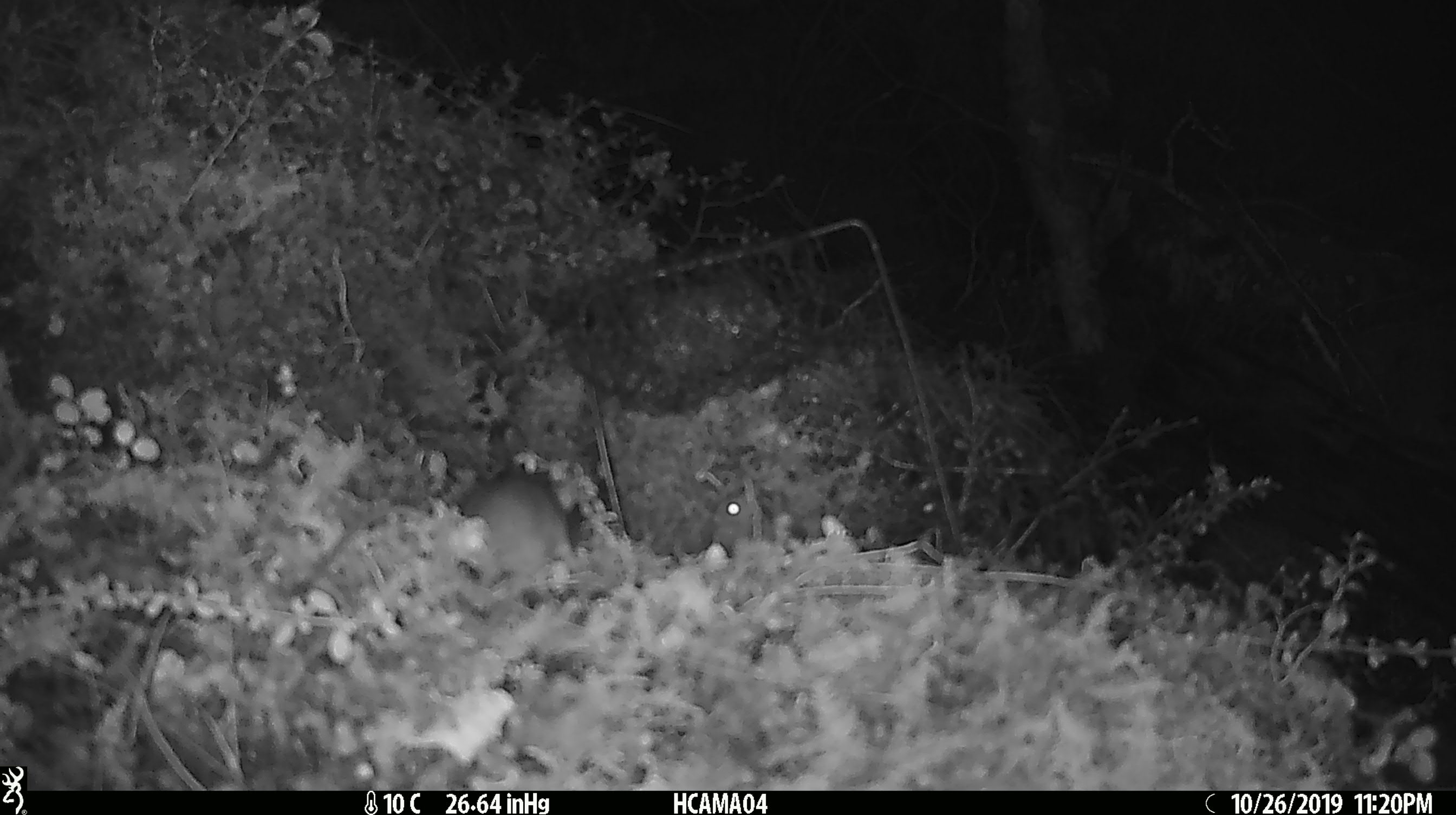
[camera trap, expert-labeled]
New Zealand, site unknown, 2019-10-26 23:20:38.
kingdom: Animalia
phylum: Chordata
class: Mammalia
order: Rodentia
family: Muridae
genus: Mus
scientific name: Mus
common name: mouse